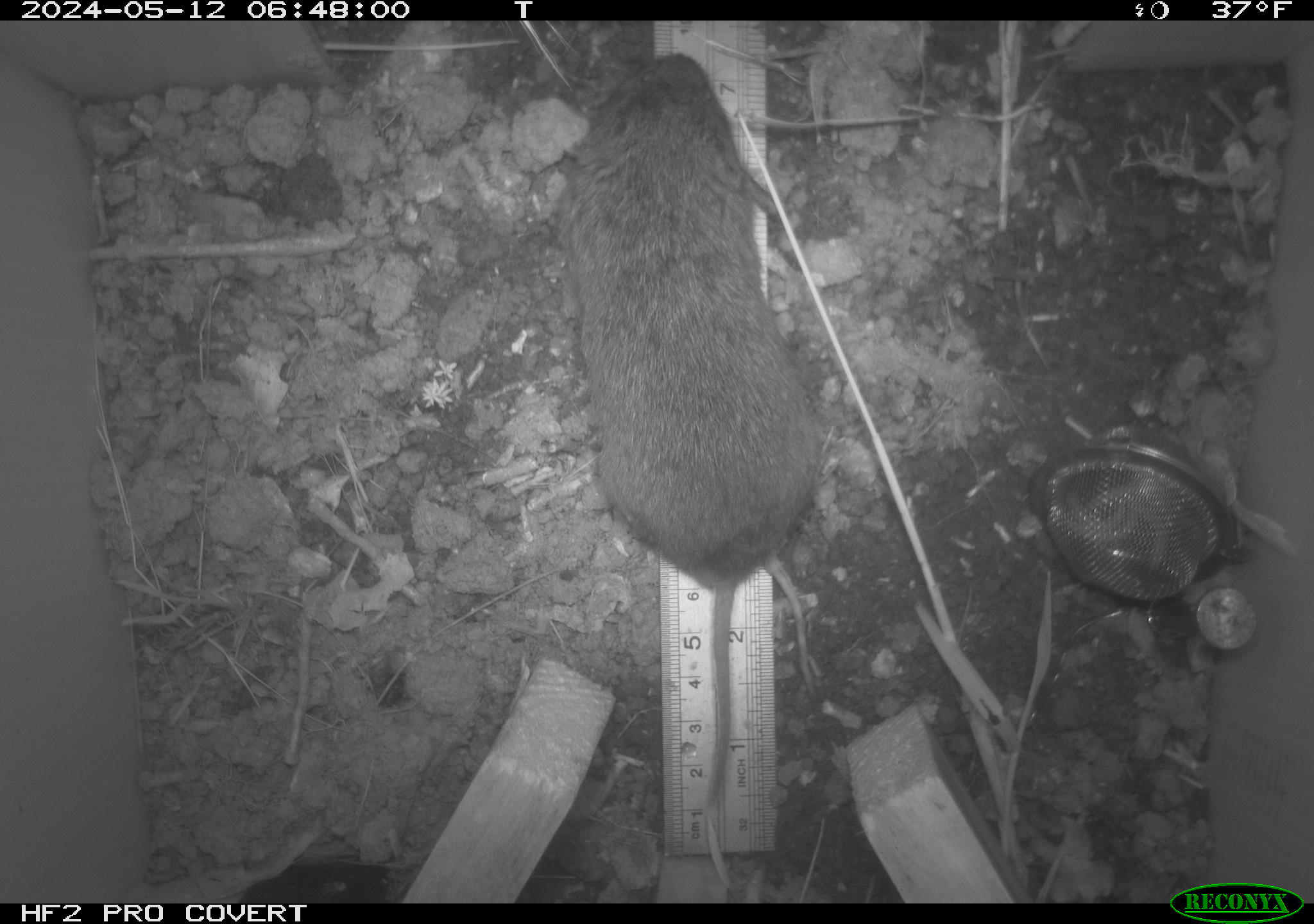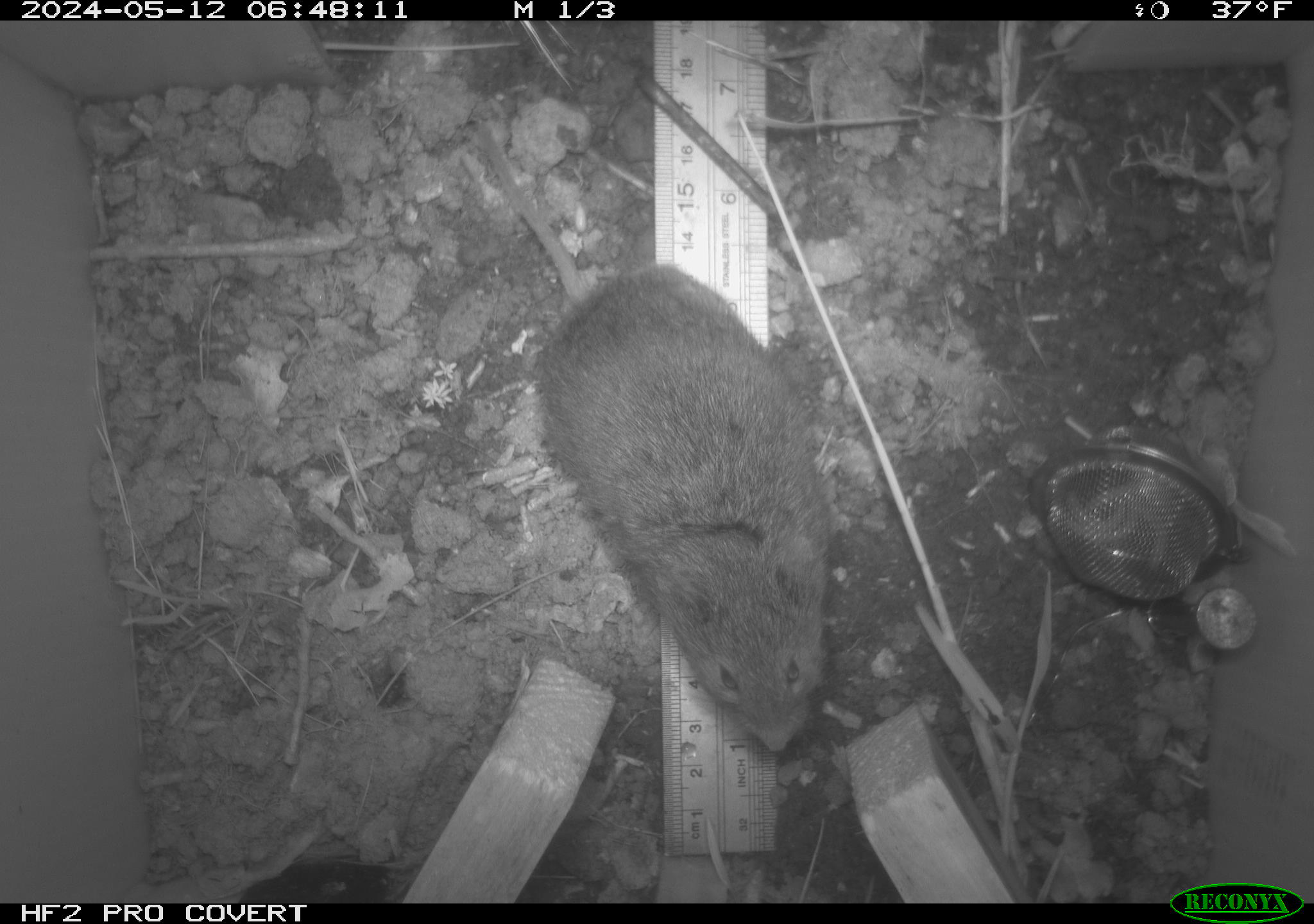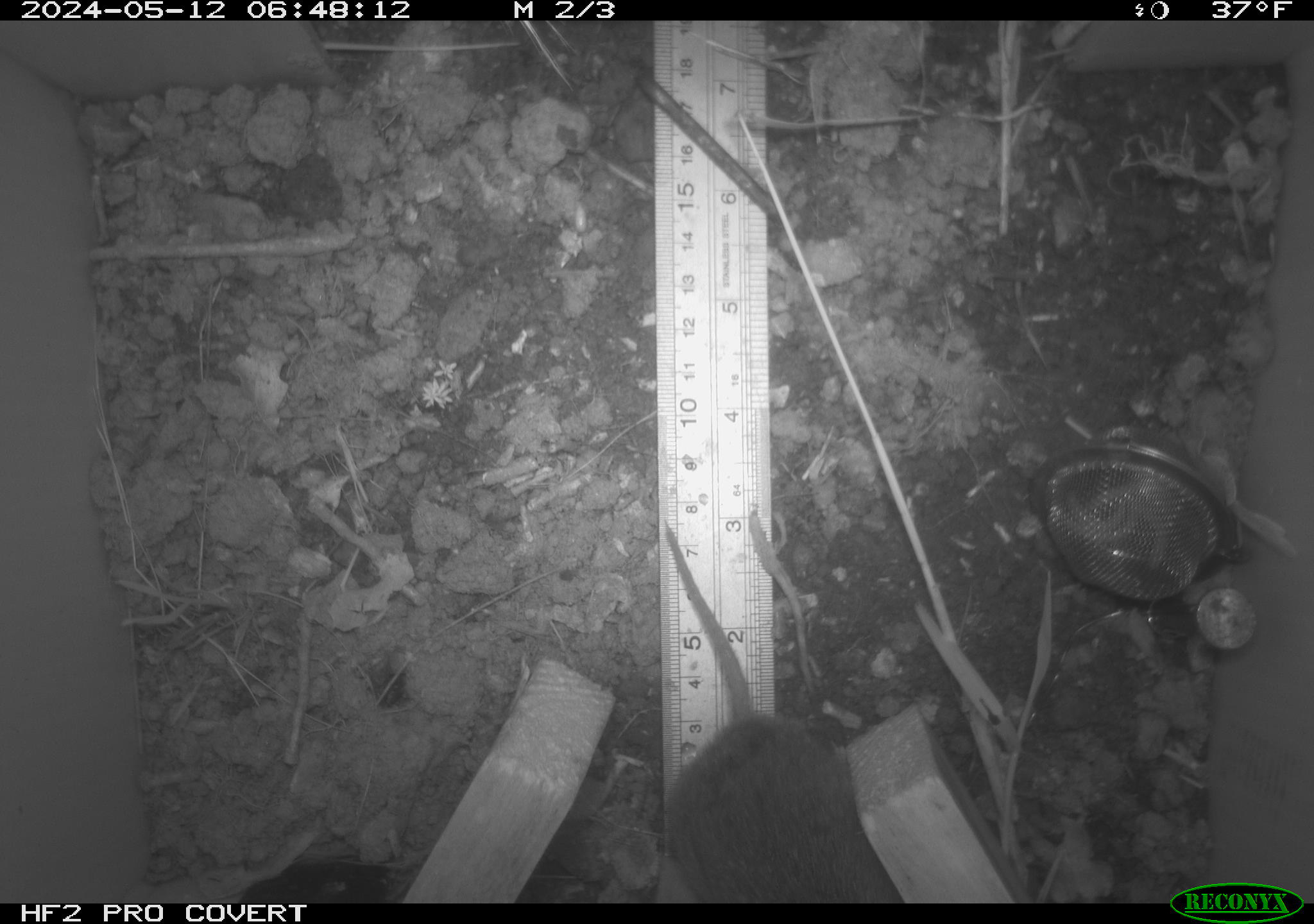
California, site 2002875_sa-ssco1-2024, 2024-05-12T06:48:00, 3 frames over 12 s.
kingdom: Animalia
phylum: Chordata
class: Mammalia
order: Rodentia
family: Cricetidae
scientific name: Arvicolinae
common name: voles, lemmings, and muskrats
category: arvicolinae subfamily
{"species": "arvicolinae subfamily (voles, lemmings, and muskrats) (Arvicolinae)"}